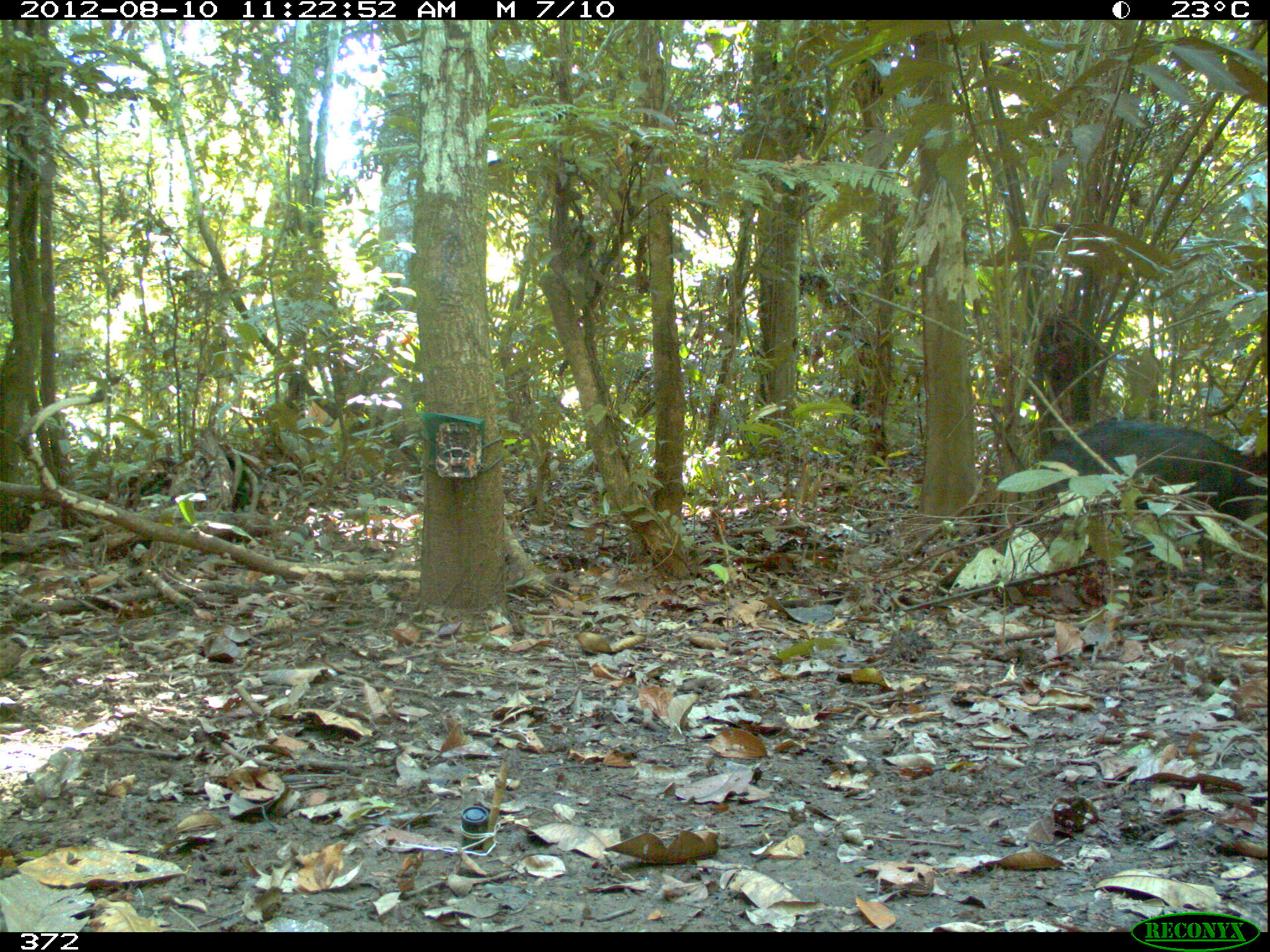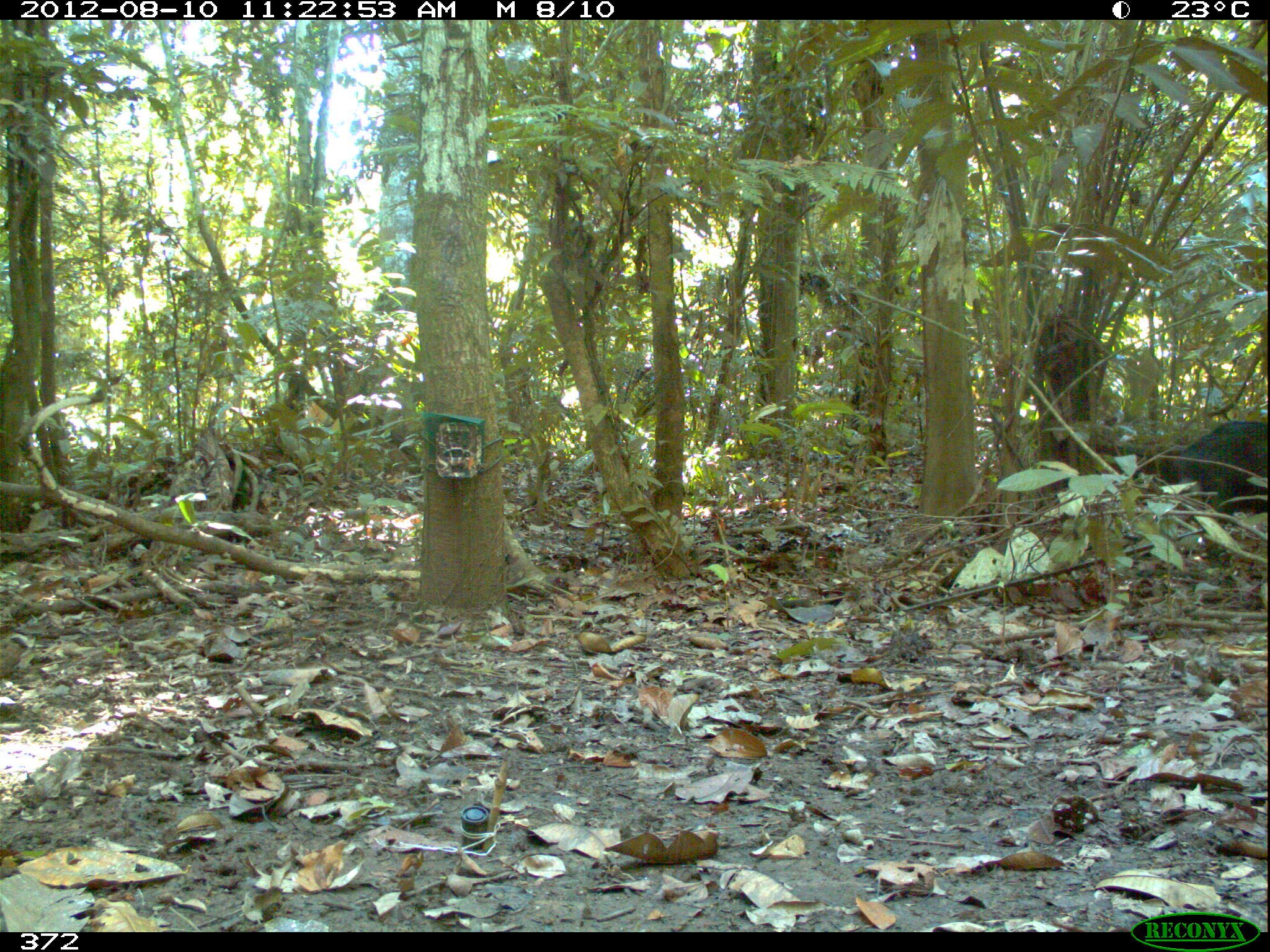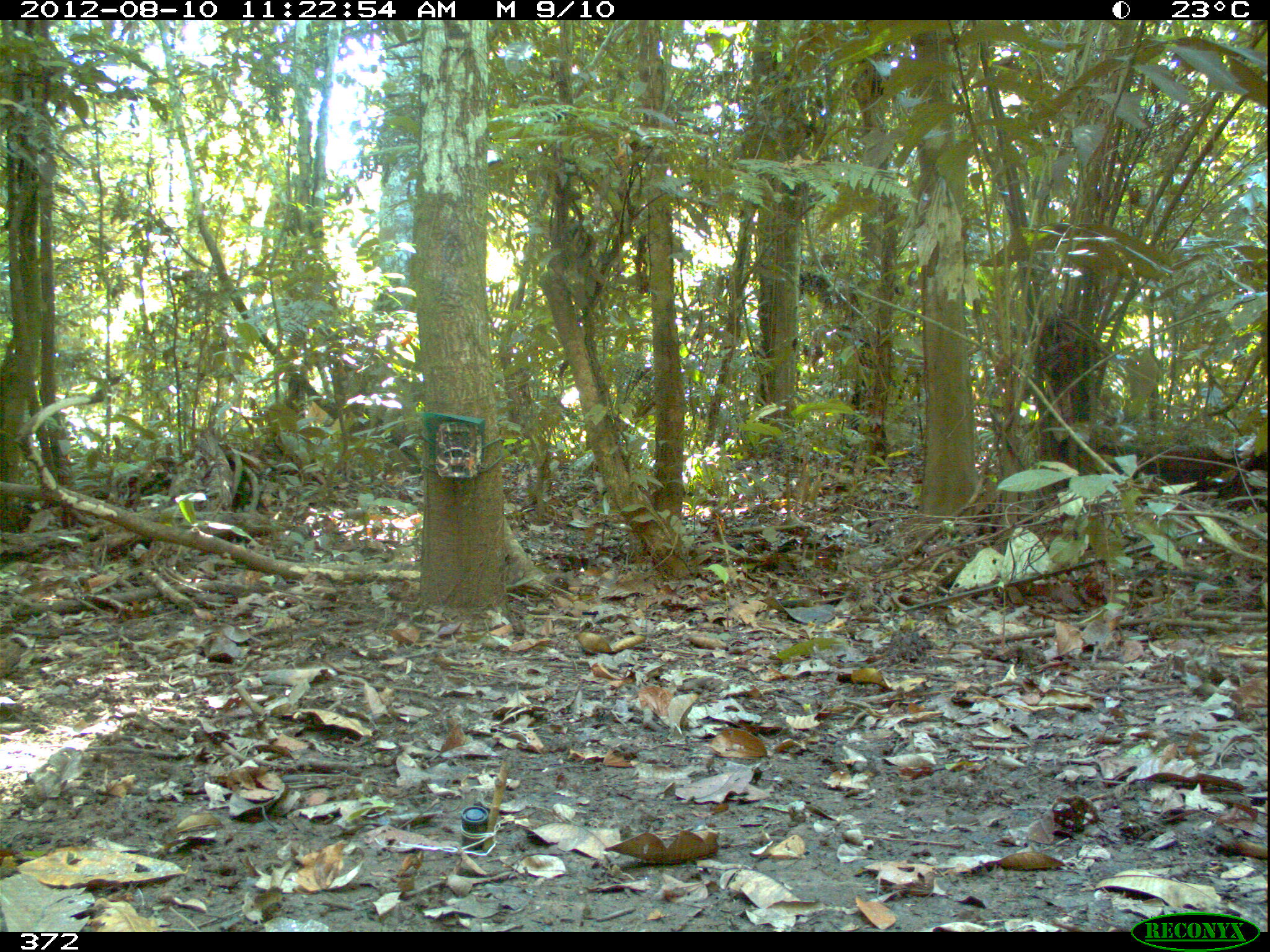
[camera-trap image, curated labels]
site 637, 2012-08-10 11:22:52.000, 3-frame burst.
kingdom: Animalia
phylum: Chordata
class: Mammalia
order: Artiodactyla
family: Tayassuidae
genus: Tayassu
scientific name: Tayassu pecari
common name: white-lipped peccary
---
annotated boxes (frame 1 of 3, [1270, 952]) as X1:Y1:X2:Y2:
tayassu pecari: 1039:416:1269:575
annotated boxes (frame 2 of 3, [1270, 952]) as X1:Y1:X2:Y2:
tayassu pecari: 1095:419:1269:538